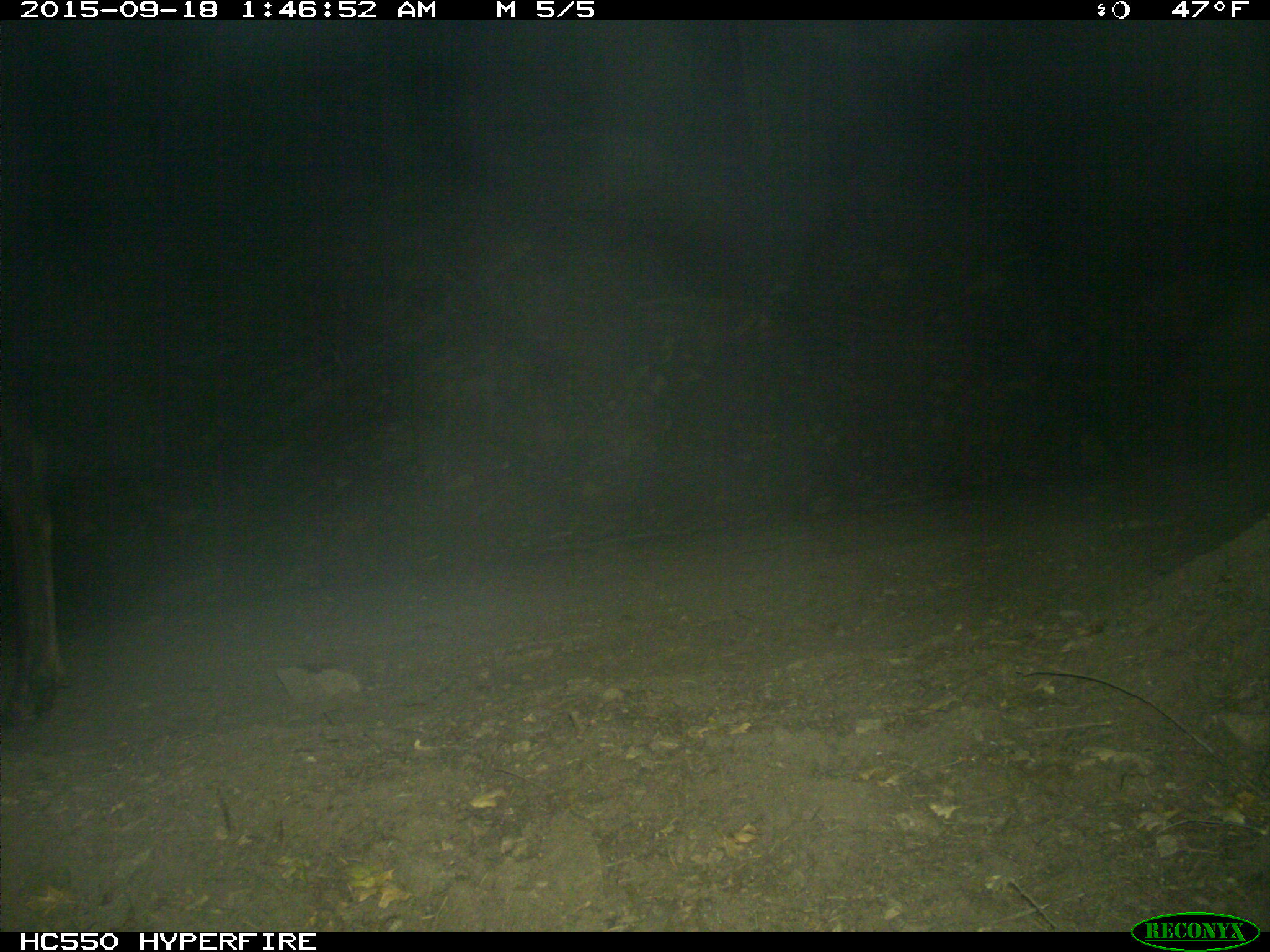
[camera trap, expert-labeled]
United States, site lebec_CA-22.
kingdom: Animalia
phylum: Chordata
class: Mammalia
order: Artiodactyla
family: Cervidae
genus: Cervus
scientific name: Cervus canadensis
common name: elk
Cervus canadensis (elk).